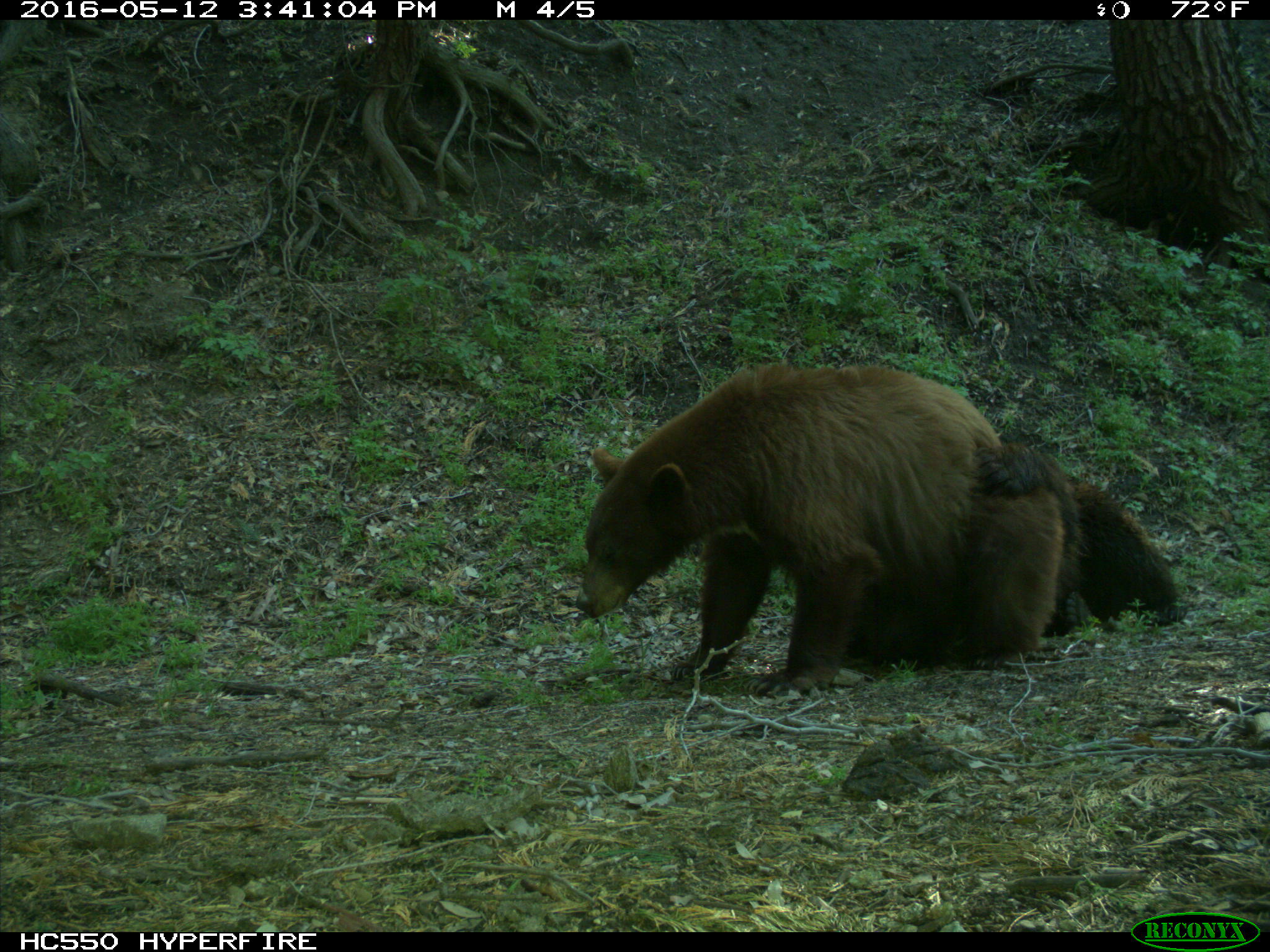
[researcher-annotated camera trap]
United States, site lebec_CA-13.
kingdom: Animalia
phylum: Chordata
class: Mammalia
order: Carnivora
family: Ursidae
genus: Ursus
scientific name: Ursus americanus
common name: american black bear